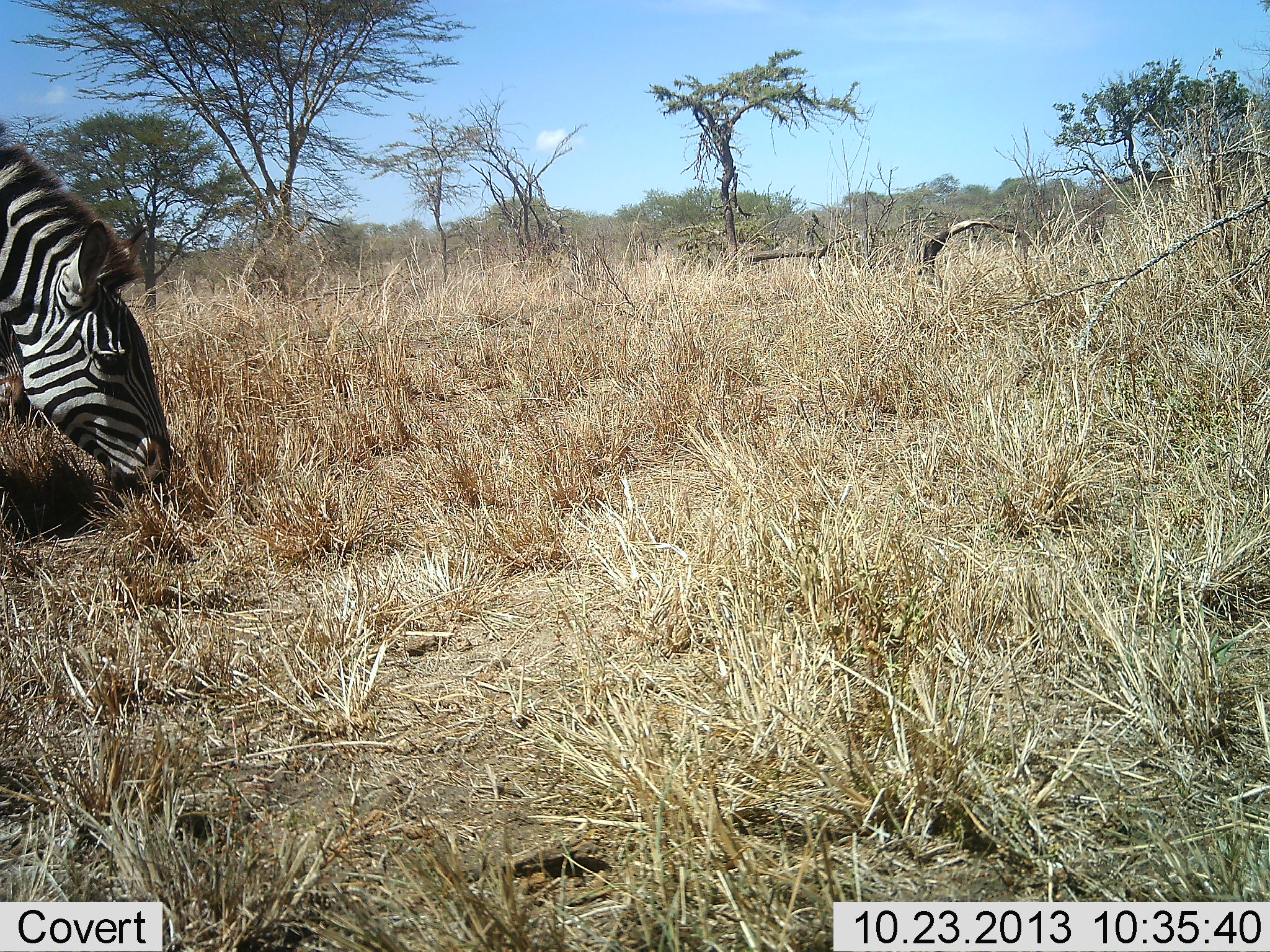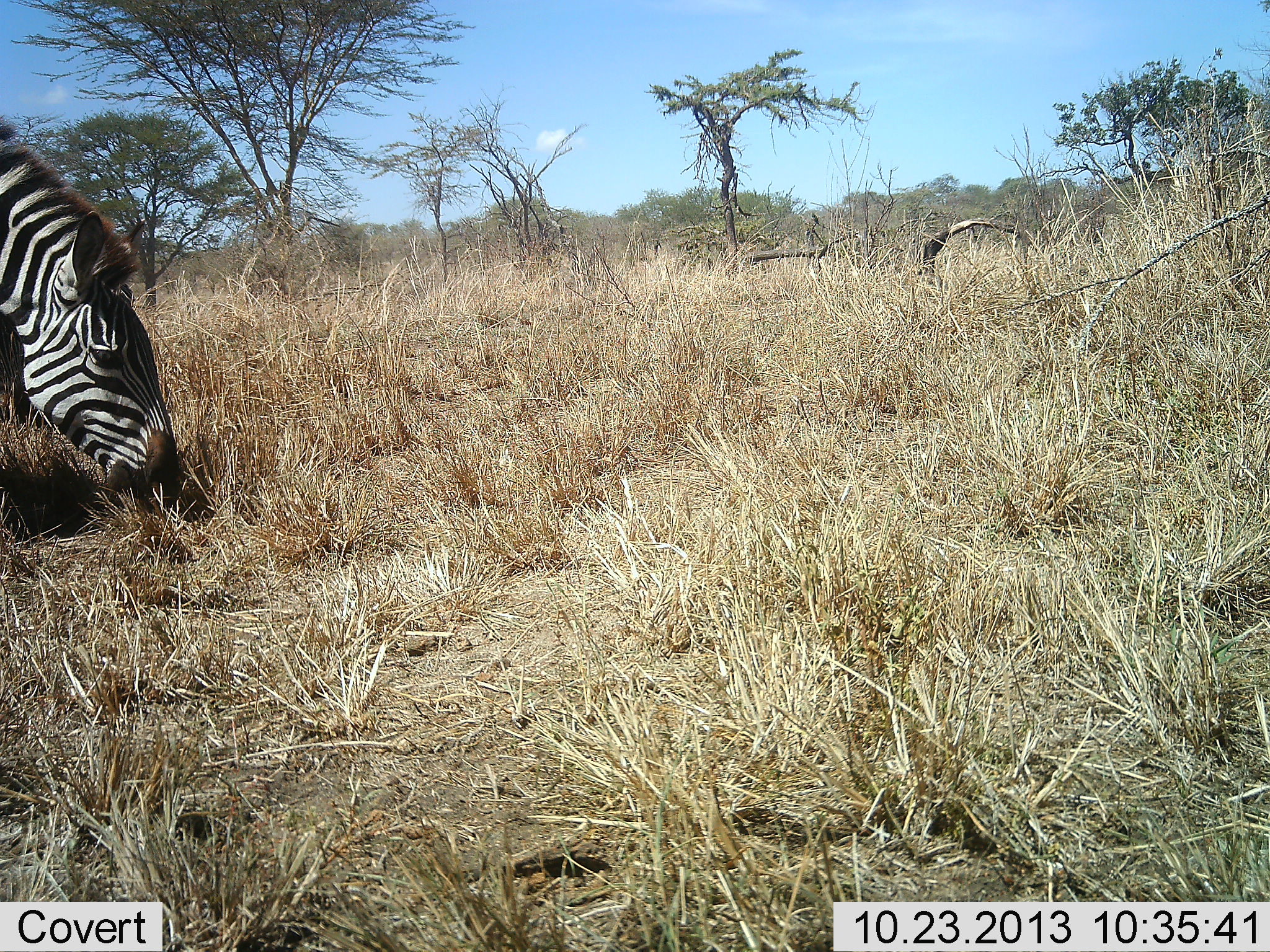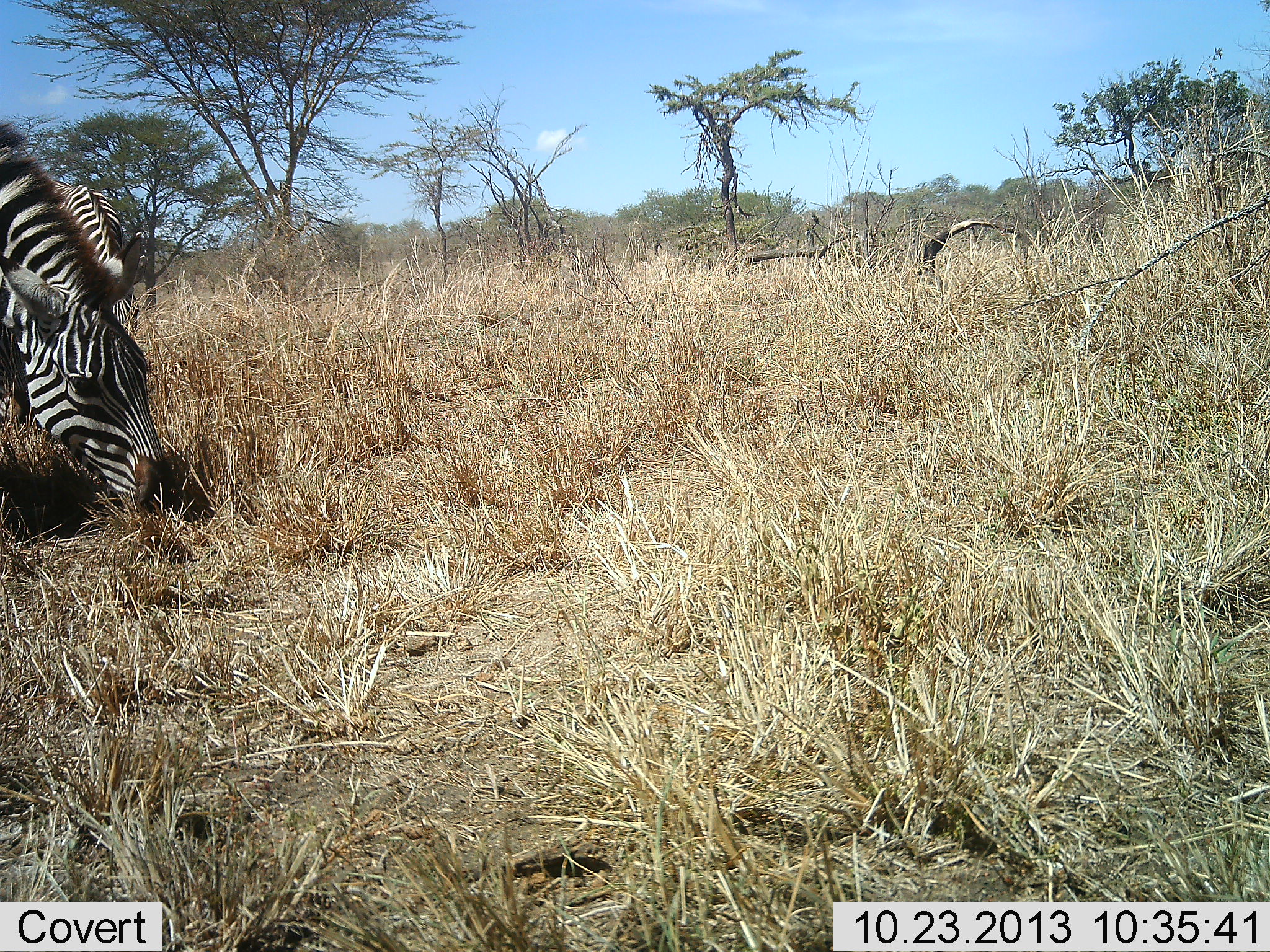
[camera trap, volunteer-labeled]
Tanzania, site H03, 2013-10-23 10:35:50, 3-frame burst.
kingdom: Animalia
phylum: Chordata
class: Mammalia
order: Perissodactyla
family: Equidae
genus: Equus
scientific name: Equus quagga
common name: plains zebra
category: zebra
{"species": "zebra (plains zebra) (Equus quagga)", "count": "1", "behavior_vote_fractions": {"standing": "0%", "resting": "0%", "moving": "0%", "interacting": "0%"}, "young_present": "0%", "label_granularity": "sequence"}